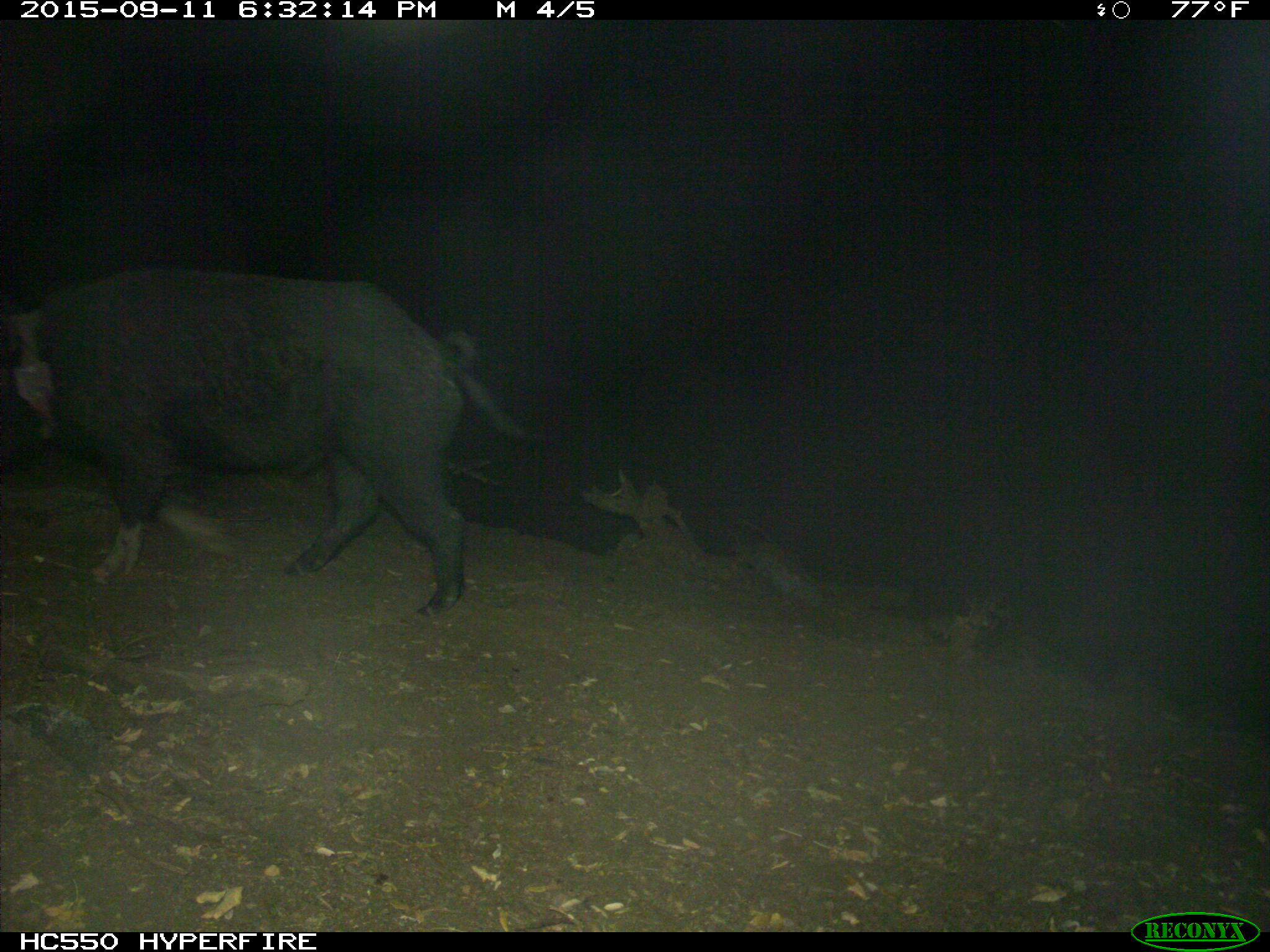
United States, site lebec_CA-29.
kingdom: Animalia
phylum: Chordata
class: Mammalia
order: Artiodactyla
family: Suidae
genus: Sus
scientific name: Sus scrofa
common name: wild boar